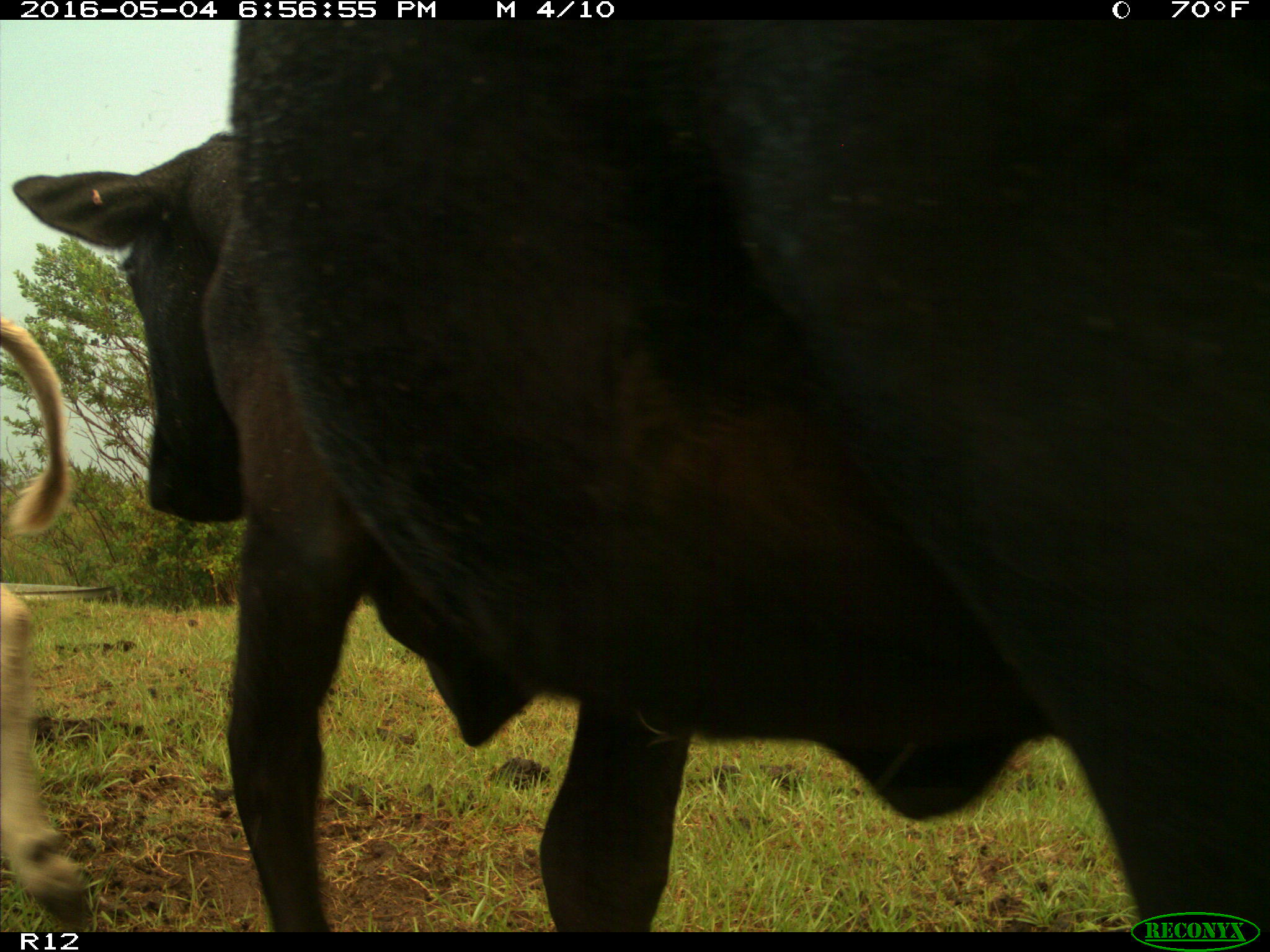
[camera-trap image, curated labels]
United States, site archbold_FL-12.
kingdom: Animalia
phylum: Chordata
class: Mammalia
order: Artiodactyla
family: Bovidae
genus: Bos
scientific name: Bos taurus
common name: domestic cow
Bos taurus (domestic cow).